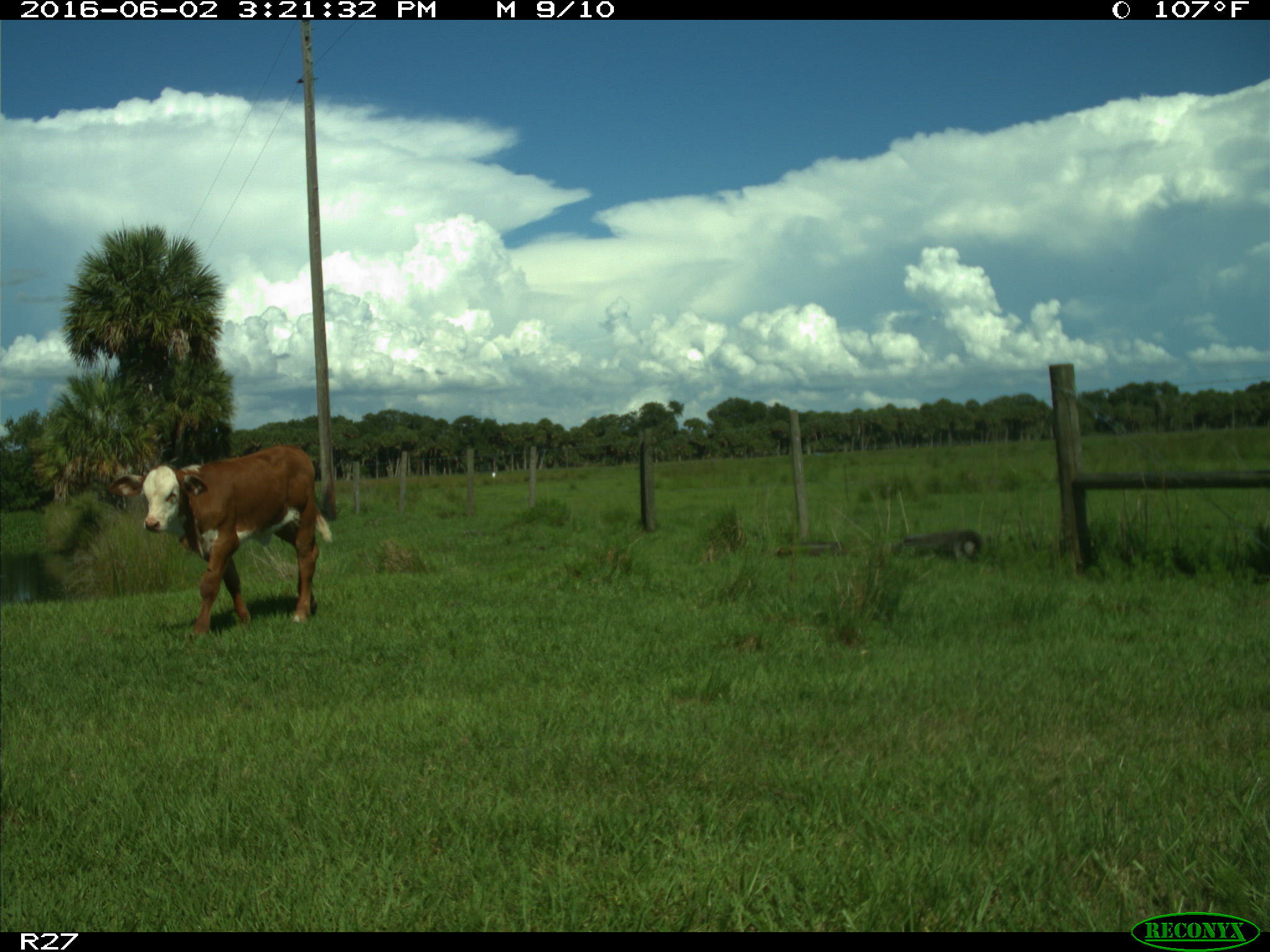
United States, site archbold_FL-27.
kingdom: Animalia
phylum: Chordata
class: Mammalia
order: Artiodactyla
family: Bovidae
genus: Bos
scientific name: Bos taurus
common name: domestic cow